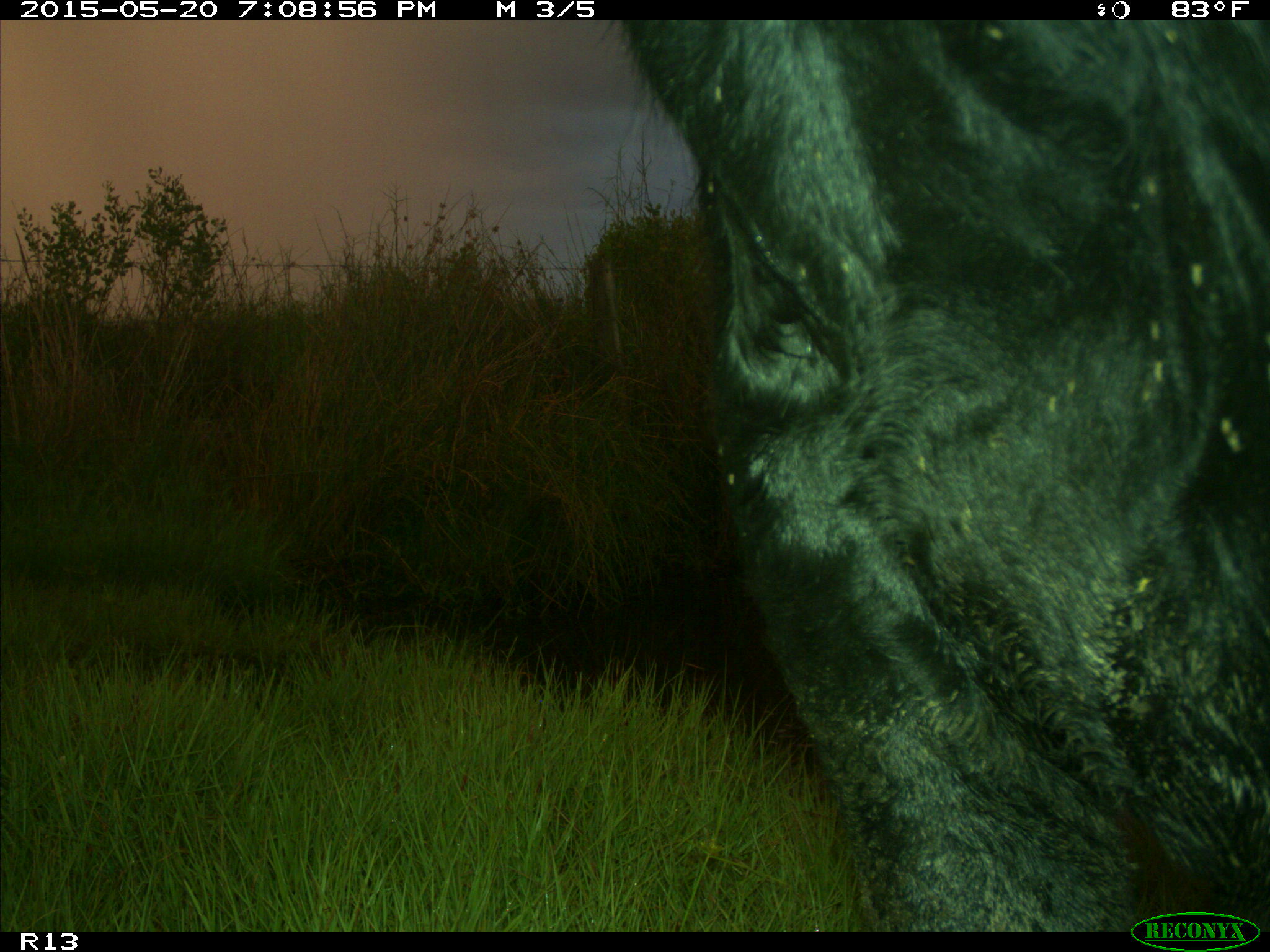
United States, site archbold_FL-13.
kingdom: Animalia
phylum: Chordata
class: Mammalia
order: Artiodactyla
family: Bovidae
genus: Bos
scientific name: Bos taurus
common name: domestic cow